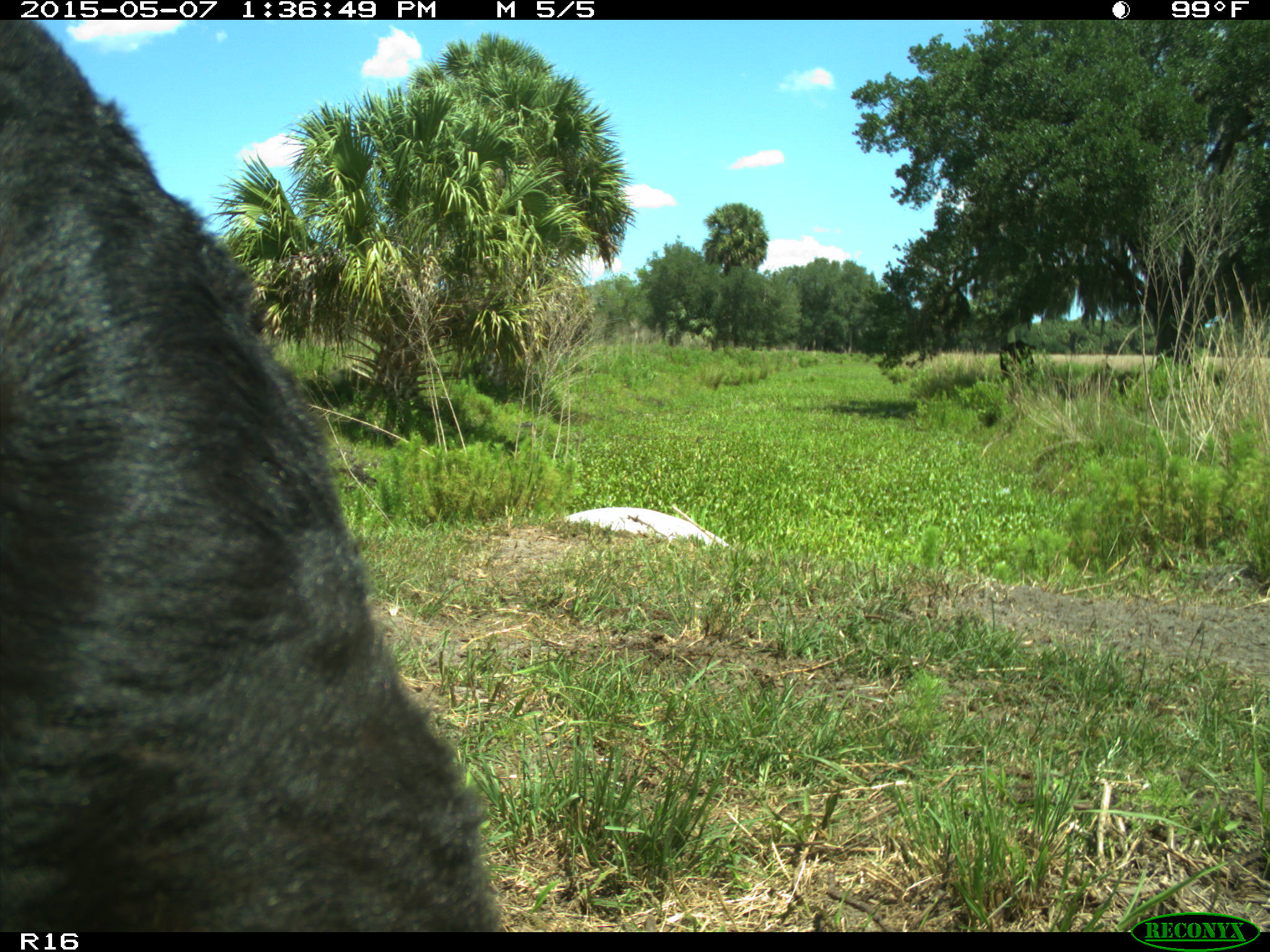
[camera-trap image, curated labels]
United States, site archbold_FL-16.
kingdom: Animalia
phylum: Chordata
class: Mammalia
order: Artiodactyla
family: Bovidae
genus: Bos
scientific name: Bos taurus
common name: domestic cow